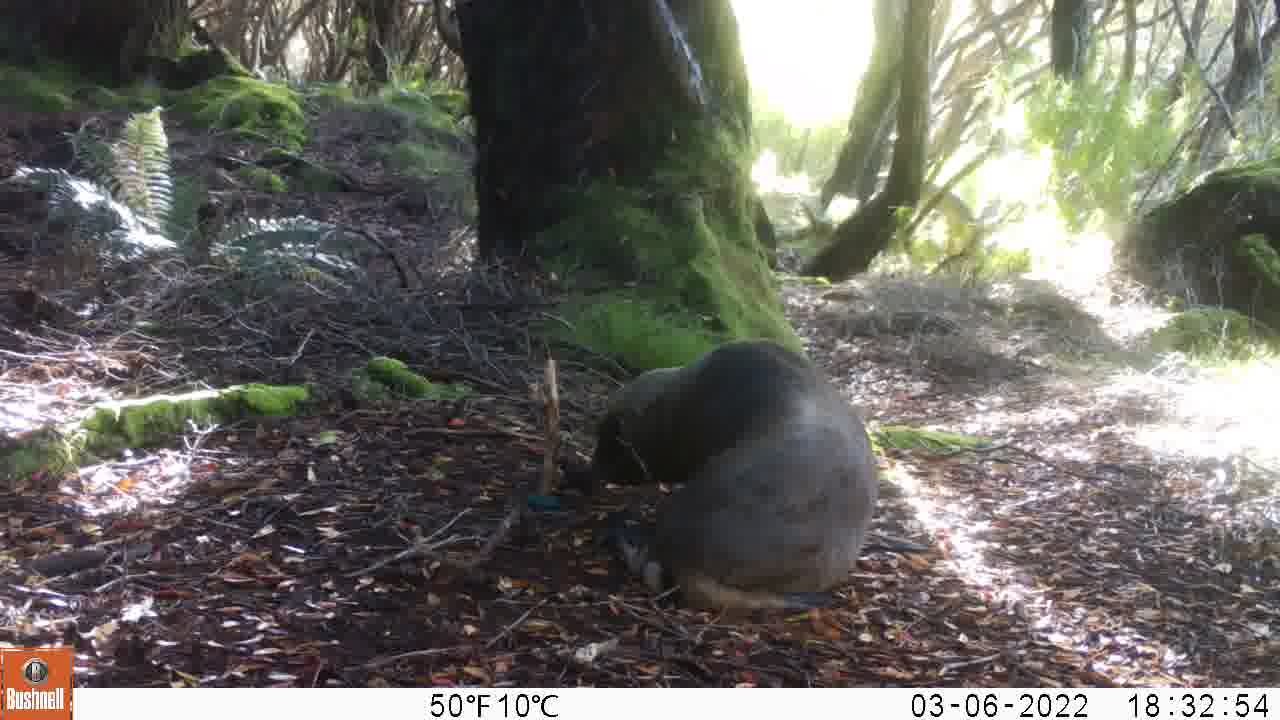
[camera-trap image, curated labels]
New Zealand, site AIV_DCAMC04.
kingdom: Animalia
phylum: Chordata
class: Mammalia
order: Carnivora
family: Otariidae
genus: Phocarctos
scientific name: Phocarctos hookeri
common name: new zealand sea lion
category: sealion